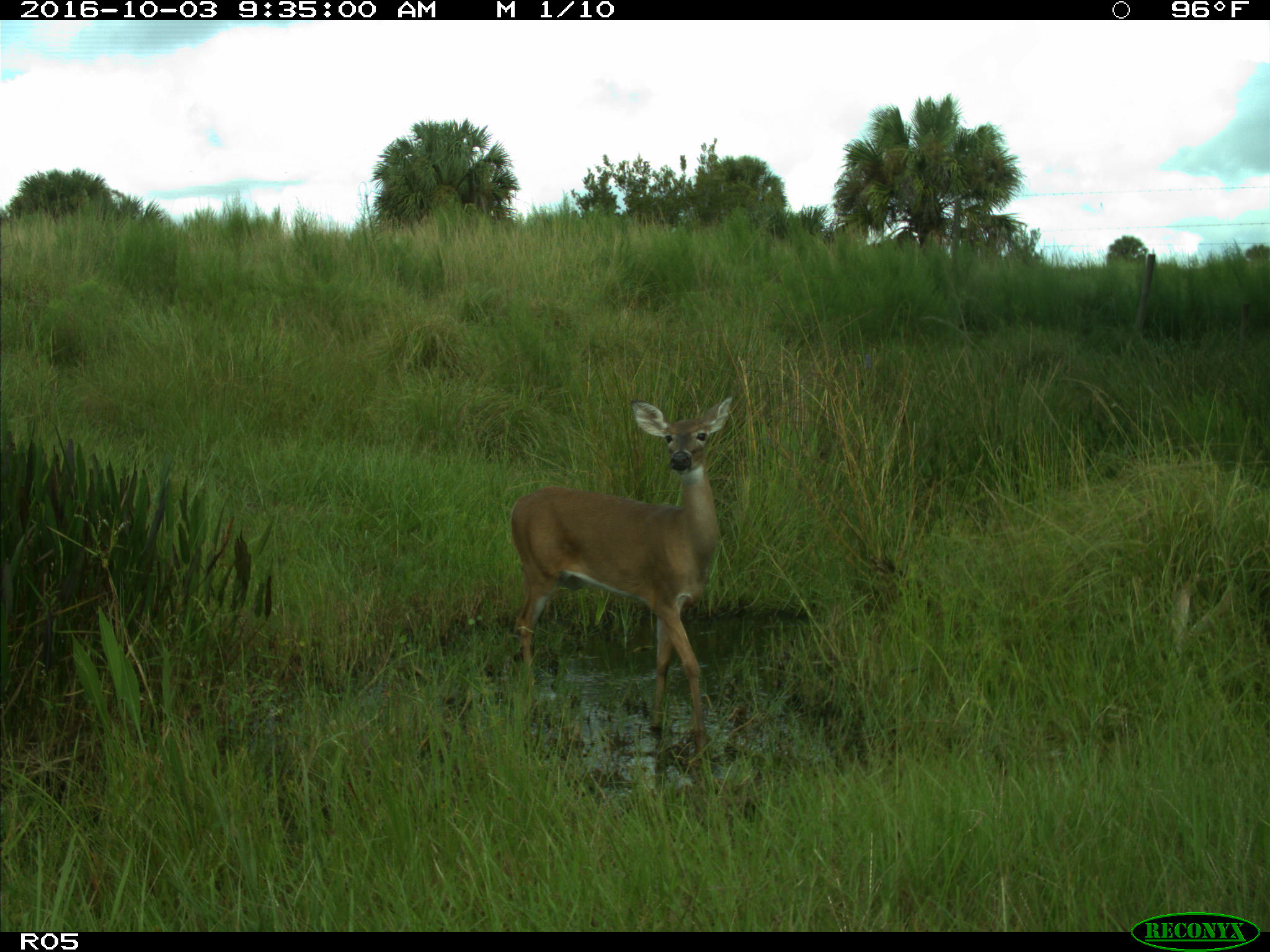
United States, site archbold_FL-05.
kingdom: Animalia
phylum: Chordata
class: Mammalia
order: Artiodactyla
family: Cervidae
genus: Odocoileus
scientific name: Odocoileus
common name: deer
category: unidentified deer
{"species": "unidentified deer (deer) (Odocoileus)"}